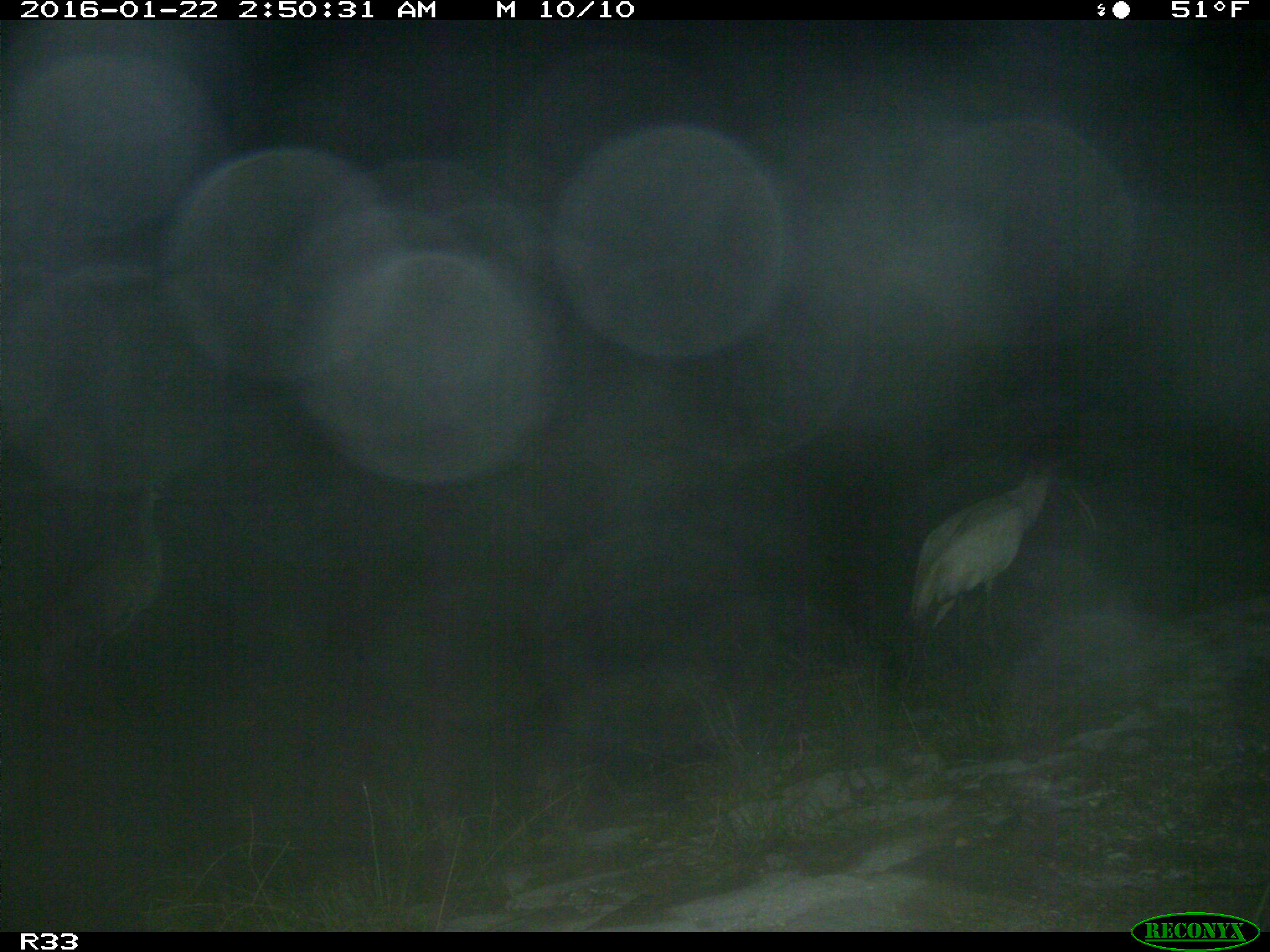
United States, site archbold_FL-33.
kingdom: Animalia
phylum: Chordata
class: Aves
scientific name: Aves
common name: birds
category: unidentified bird